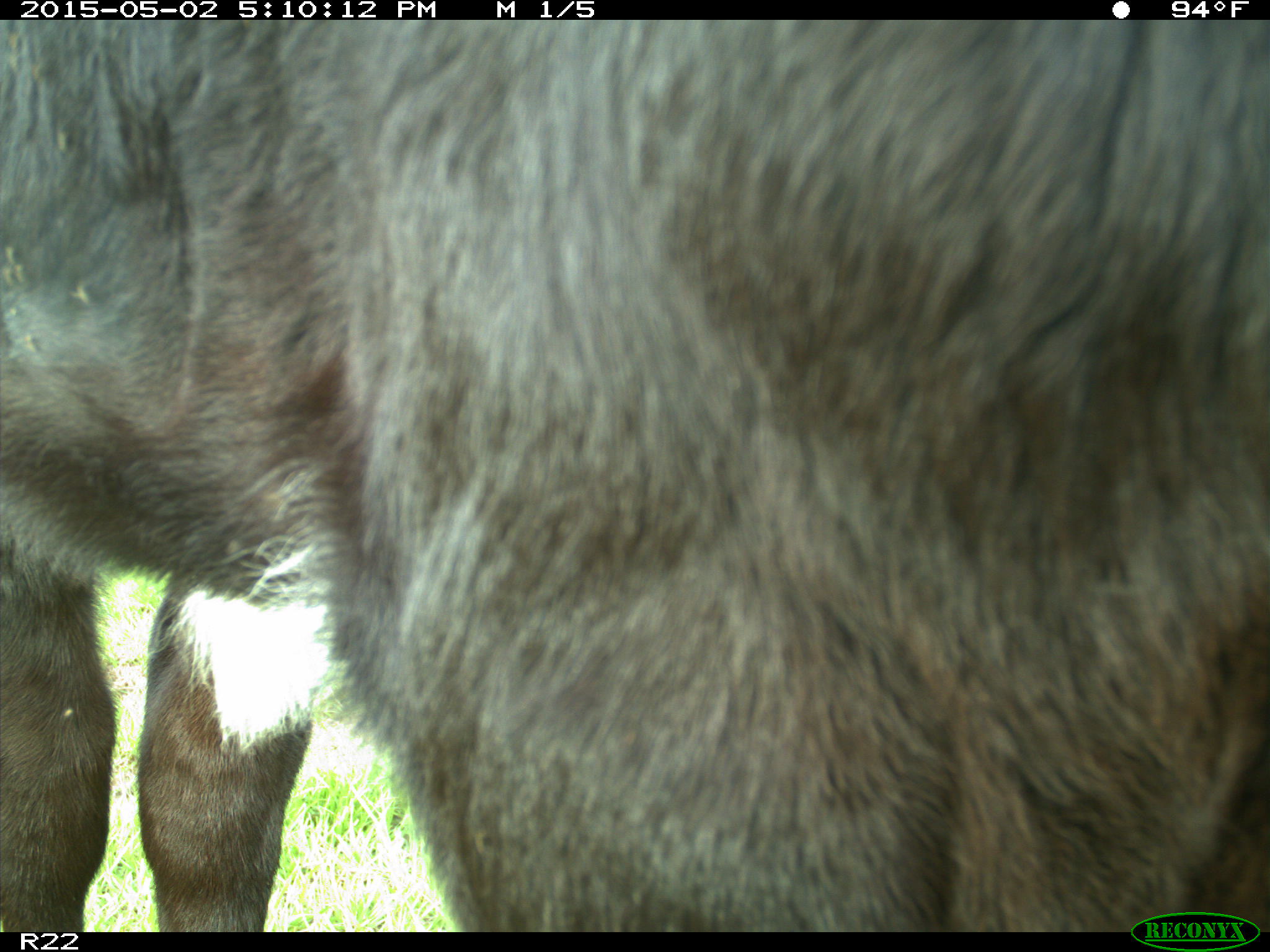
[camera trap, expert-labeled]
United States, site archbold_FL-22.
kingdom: Animalia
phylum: Chordata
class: Mammalia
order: Artiodactyla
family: Bovidae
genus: Bos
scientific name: Bos taurus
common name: domestic cow